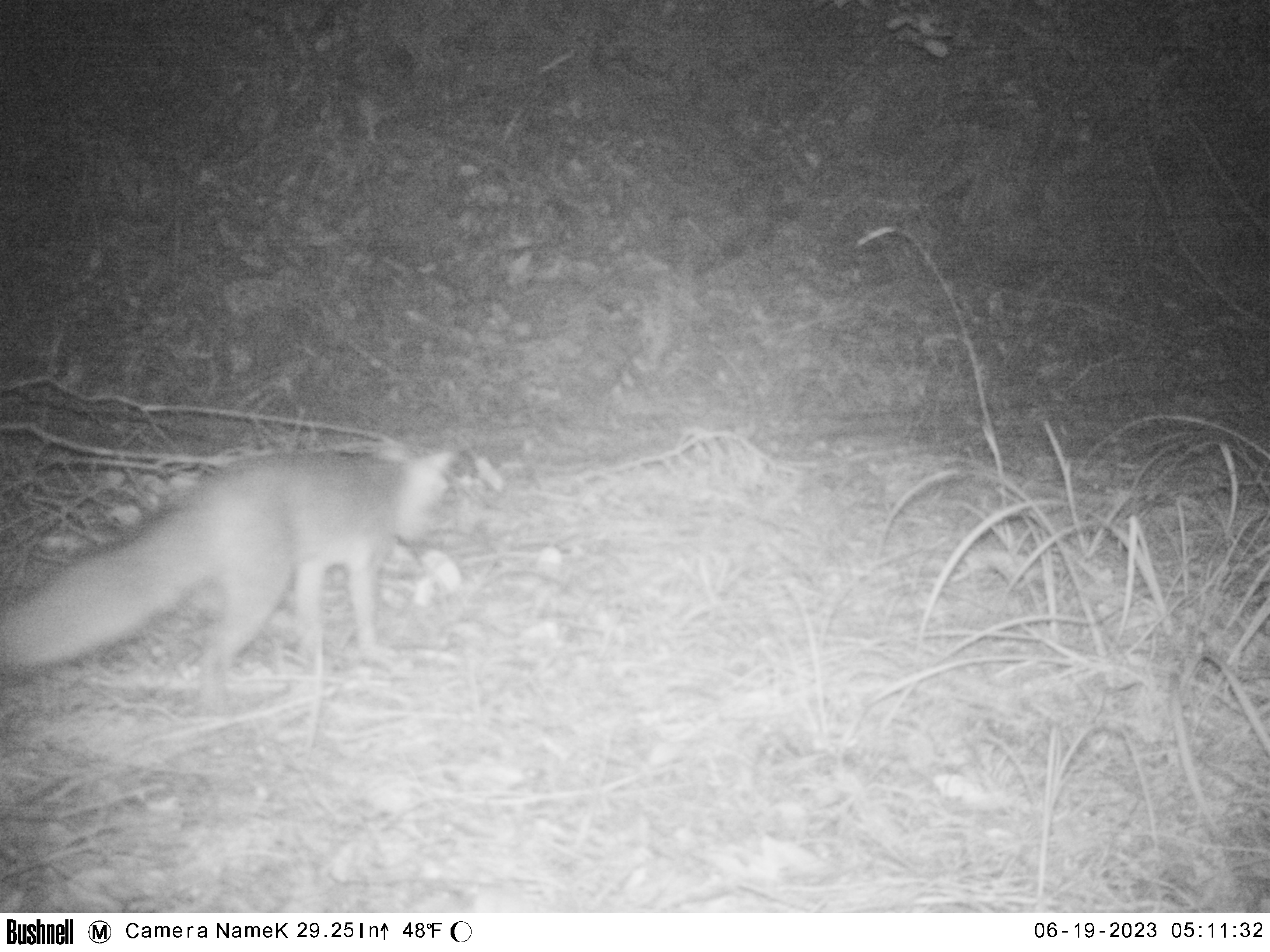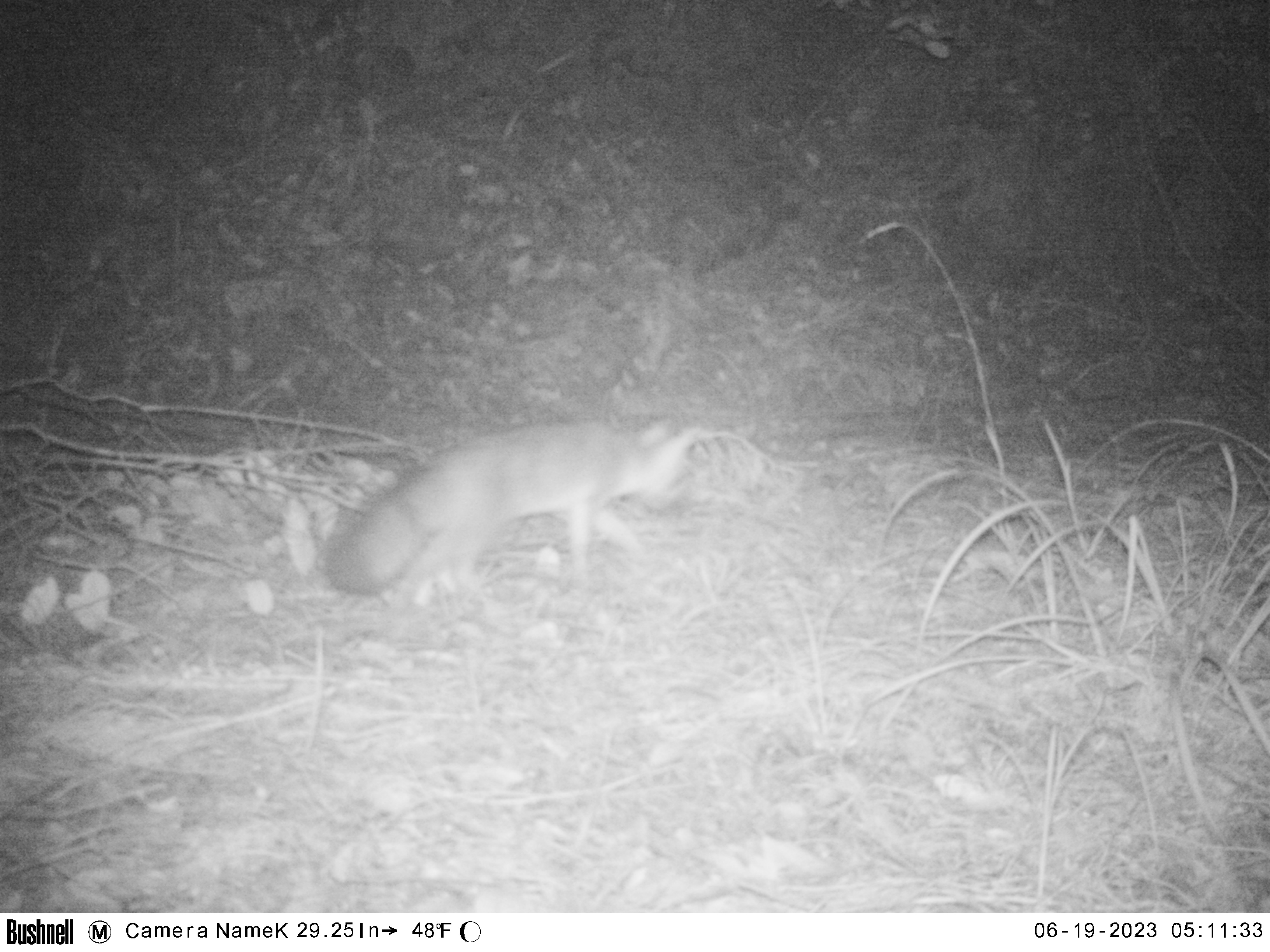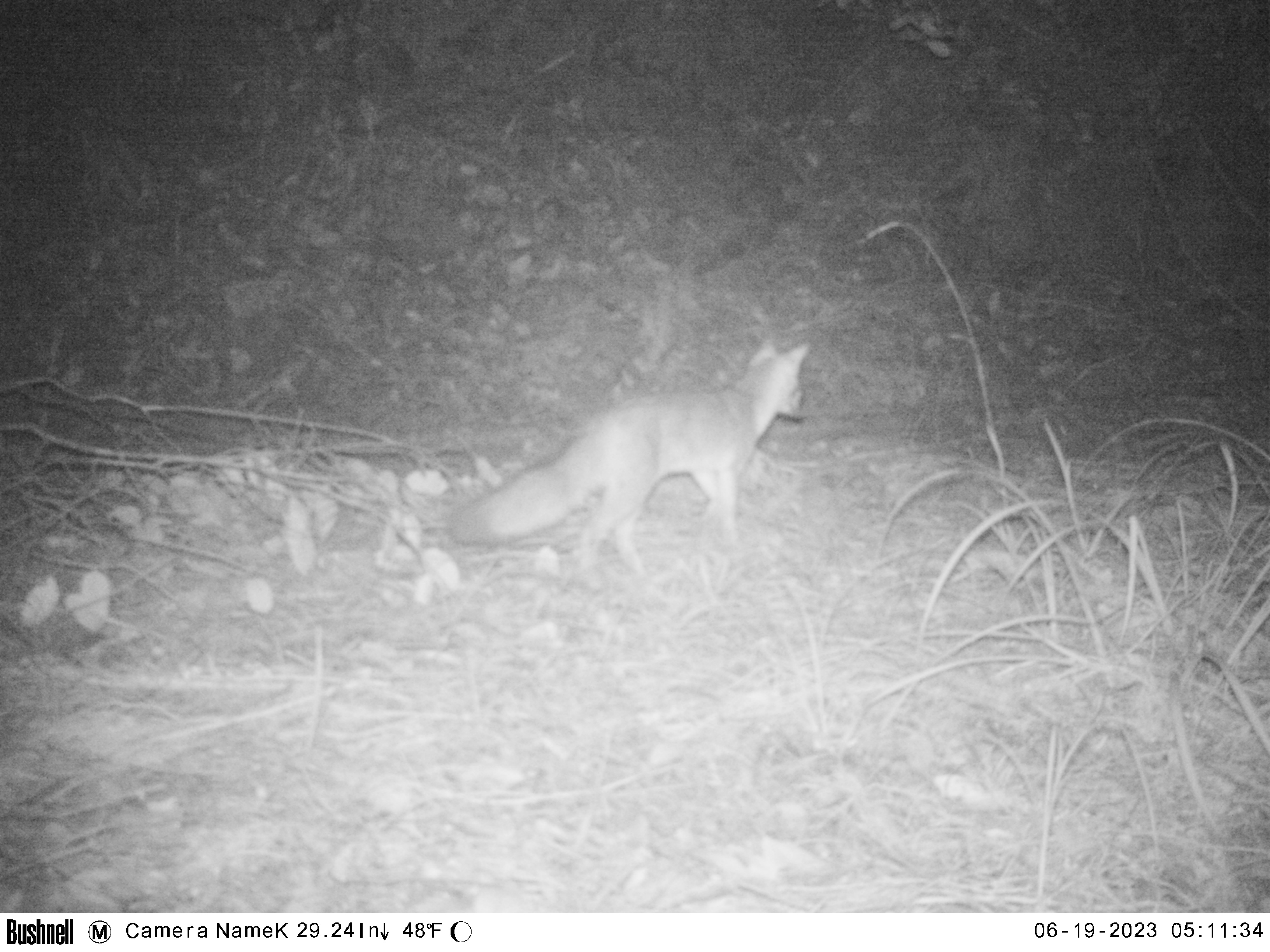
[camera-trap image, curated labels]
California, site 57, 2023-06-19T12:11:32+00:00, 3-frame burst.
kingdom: Animalia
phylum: Chordata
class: Mammalia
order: Carnivora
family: Canidae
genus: Urocyon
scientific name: Urocyon cinereoargenteus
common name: gray fox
Gray fox (Urocyon cinereoargenteus).